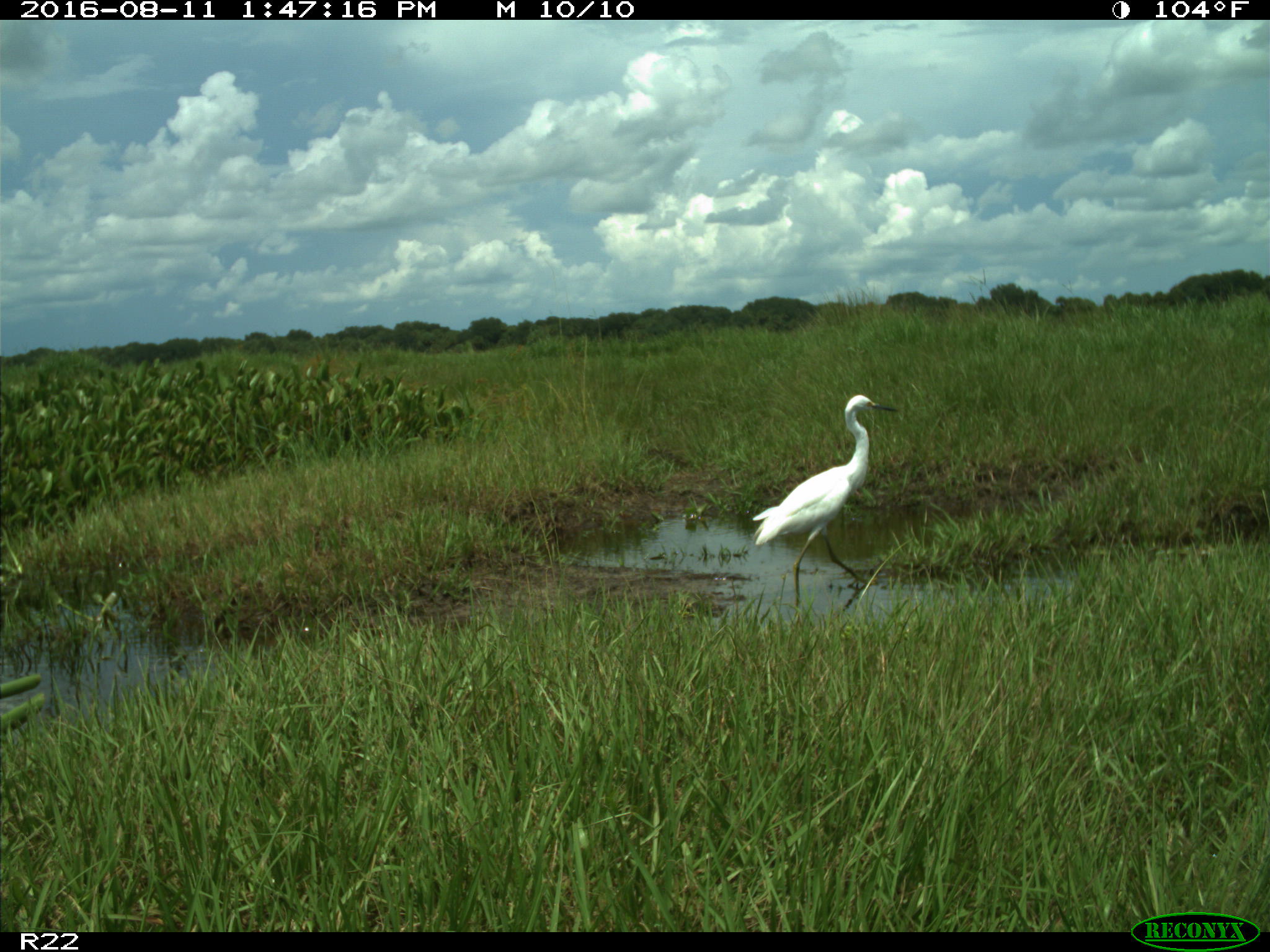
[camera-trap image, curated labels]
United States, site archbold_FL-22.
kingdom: Animalia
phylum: Chordata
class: Aves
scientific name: Aves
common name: birds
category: unidentified bird